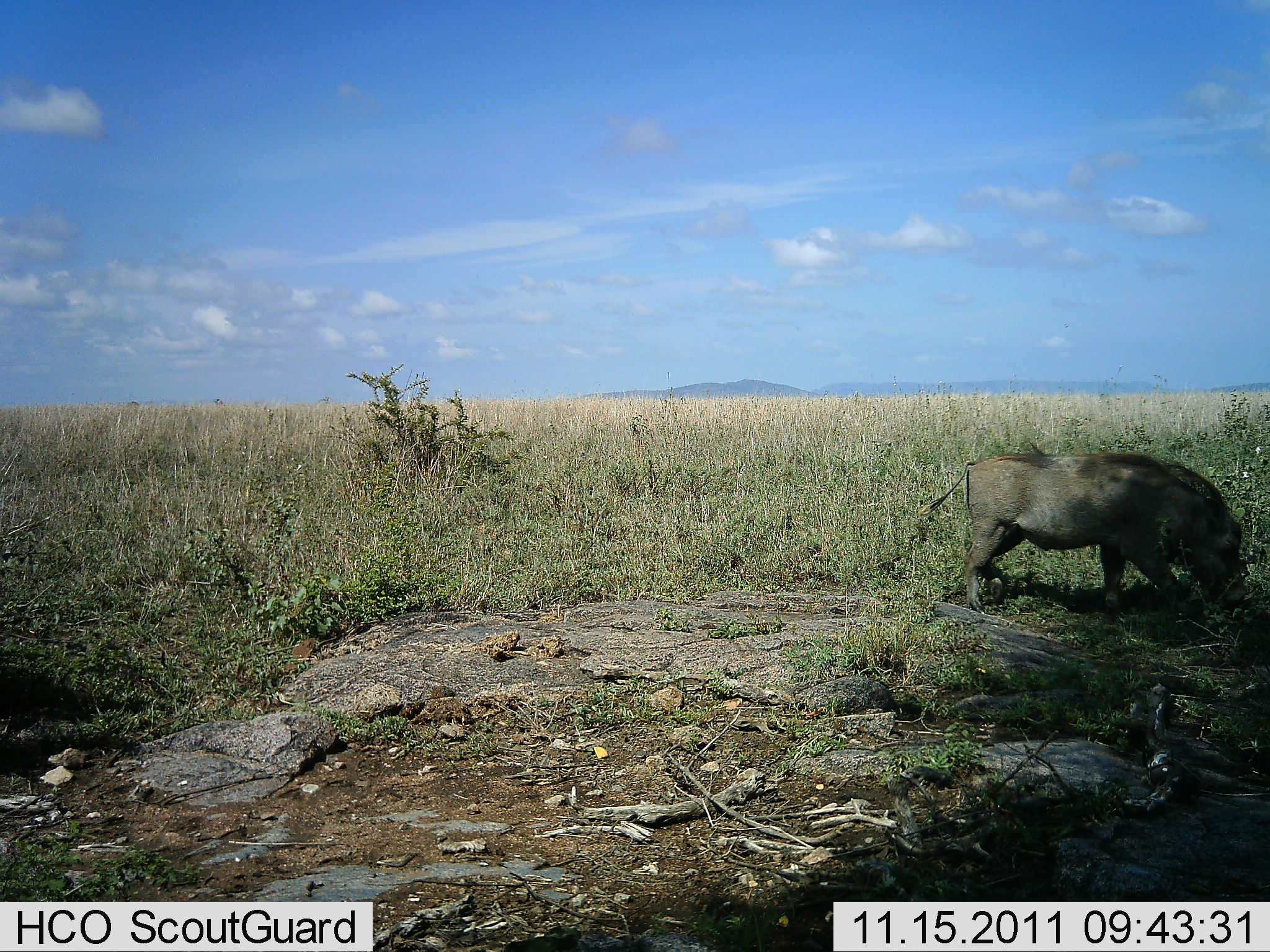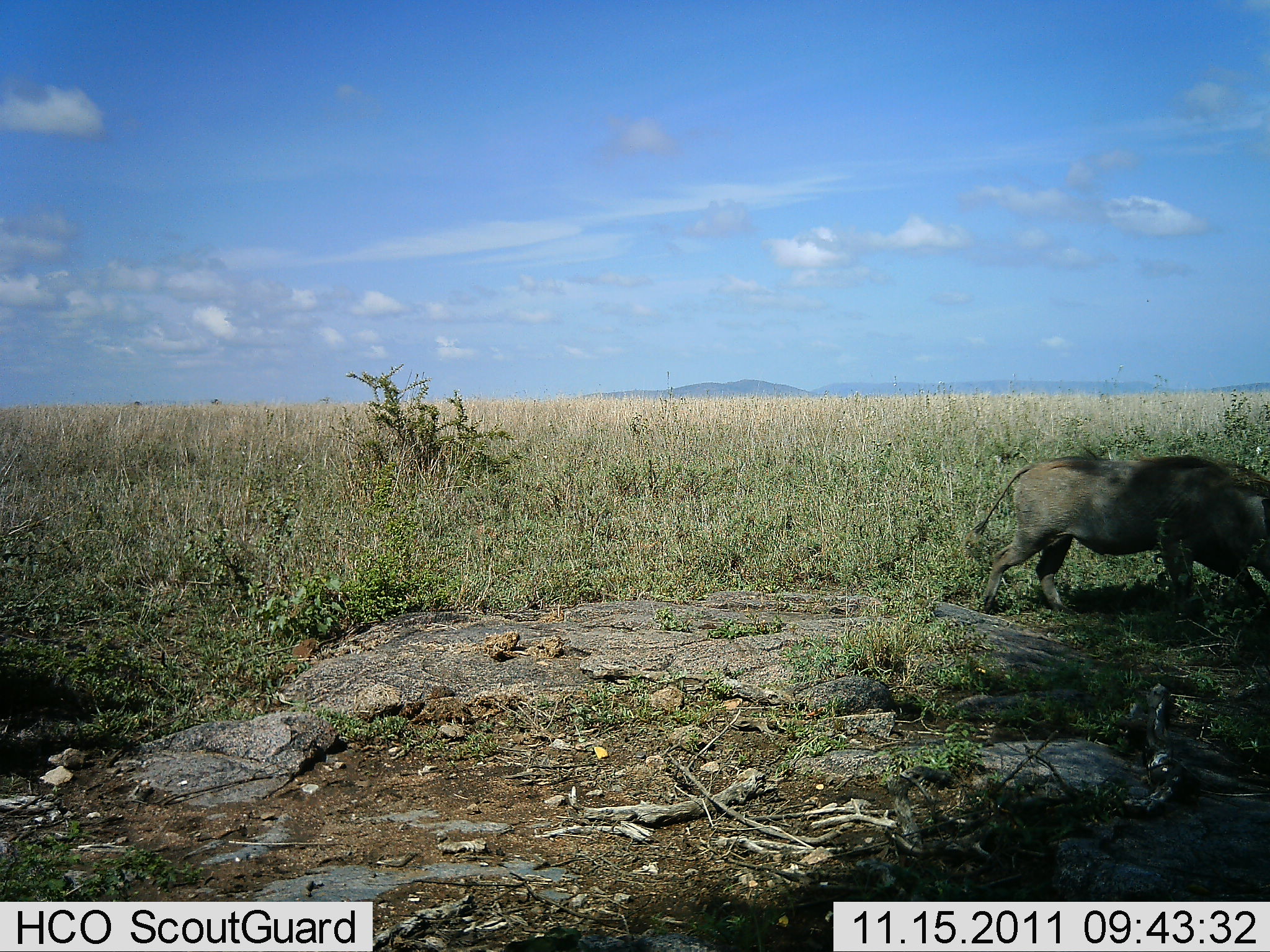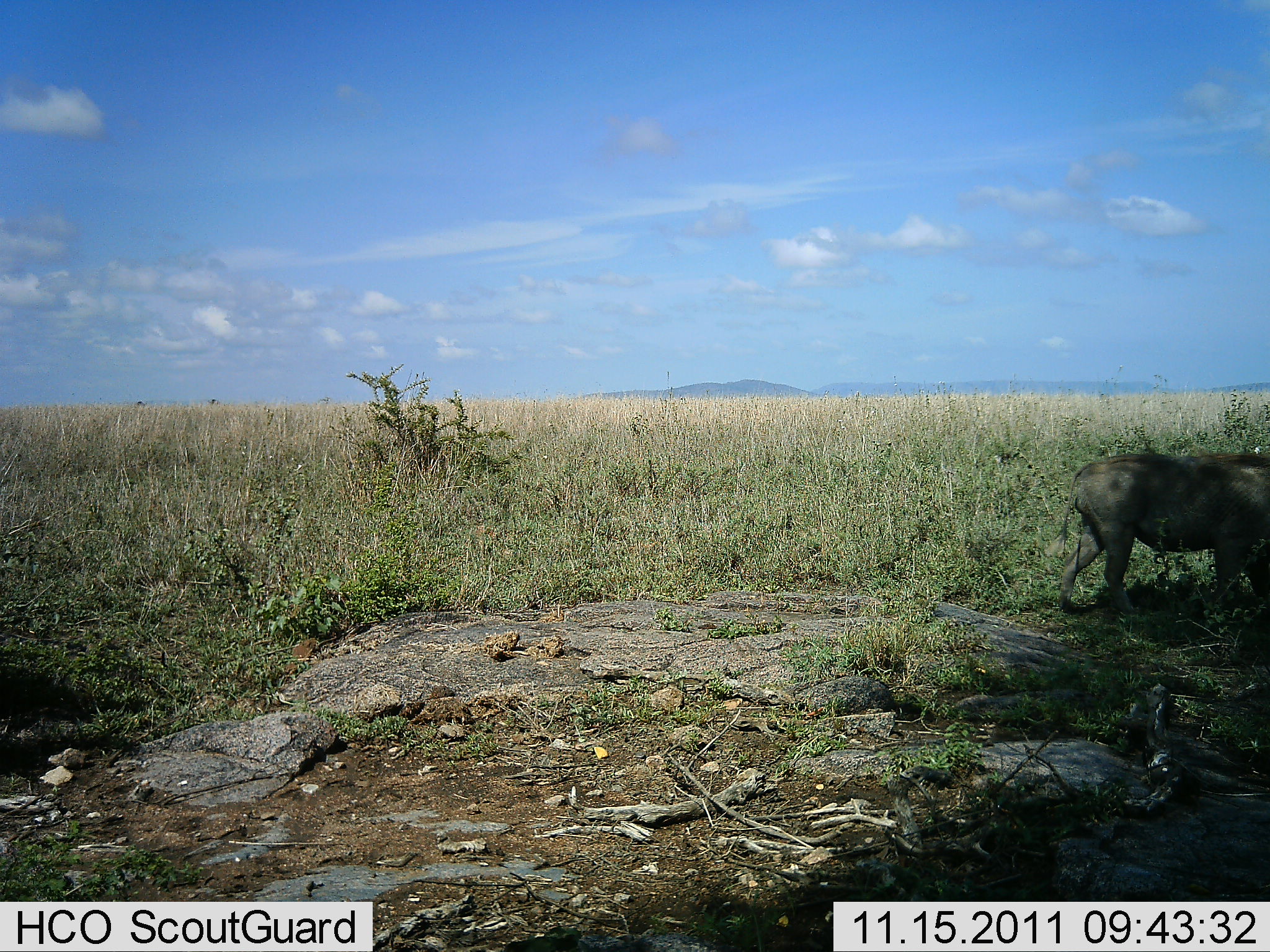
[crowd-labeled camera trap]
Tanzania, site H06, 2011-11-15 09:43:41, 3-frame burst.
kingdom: Animalia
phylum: Chordata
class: Mammalia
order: Artiodactyla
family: Suidae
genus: Phacochoerus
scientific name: Phacochoerus africanus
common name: warthog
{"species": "warthog (Phacochoerus africanus)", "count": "1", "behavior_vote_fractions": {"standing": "8%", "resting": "0%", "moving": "100%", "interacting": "0%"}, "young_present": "0%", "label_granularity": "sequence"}